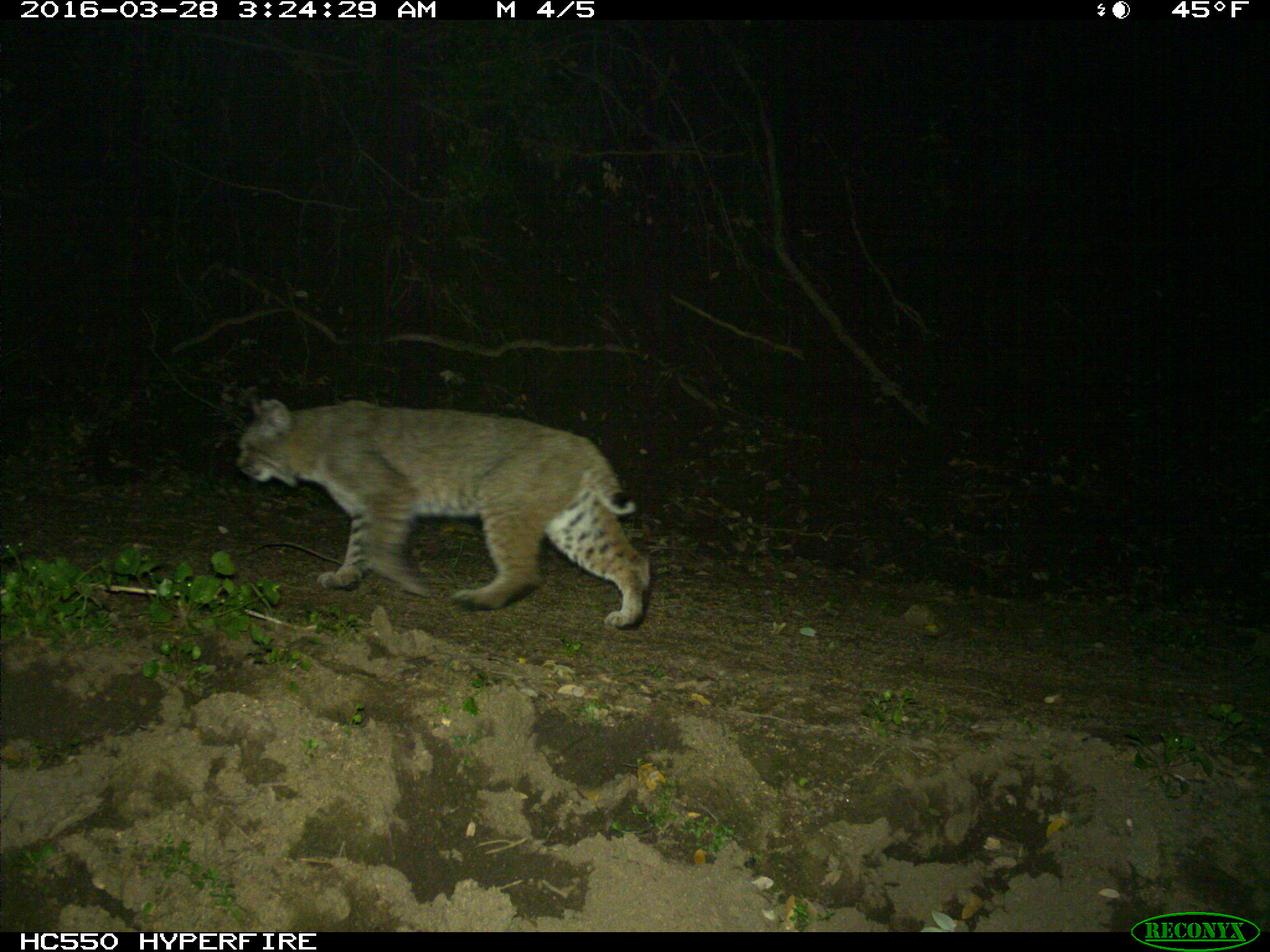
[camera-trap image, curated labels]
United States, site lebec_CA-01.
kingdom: Animalia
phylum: Chordata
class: Mammalia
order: Carnivora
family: Felidae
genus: Lynx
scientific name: Lynx rufus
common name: bobcat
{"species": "Lynx rufus (bobcat)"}